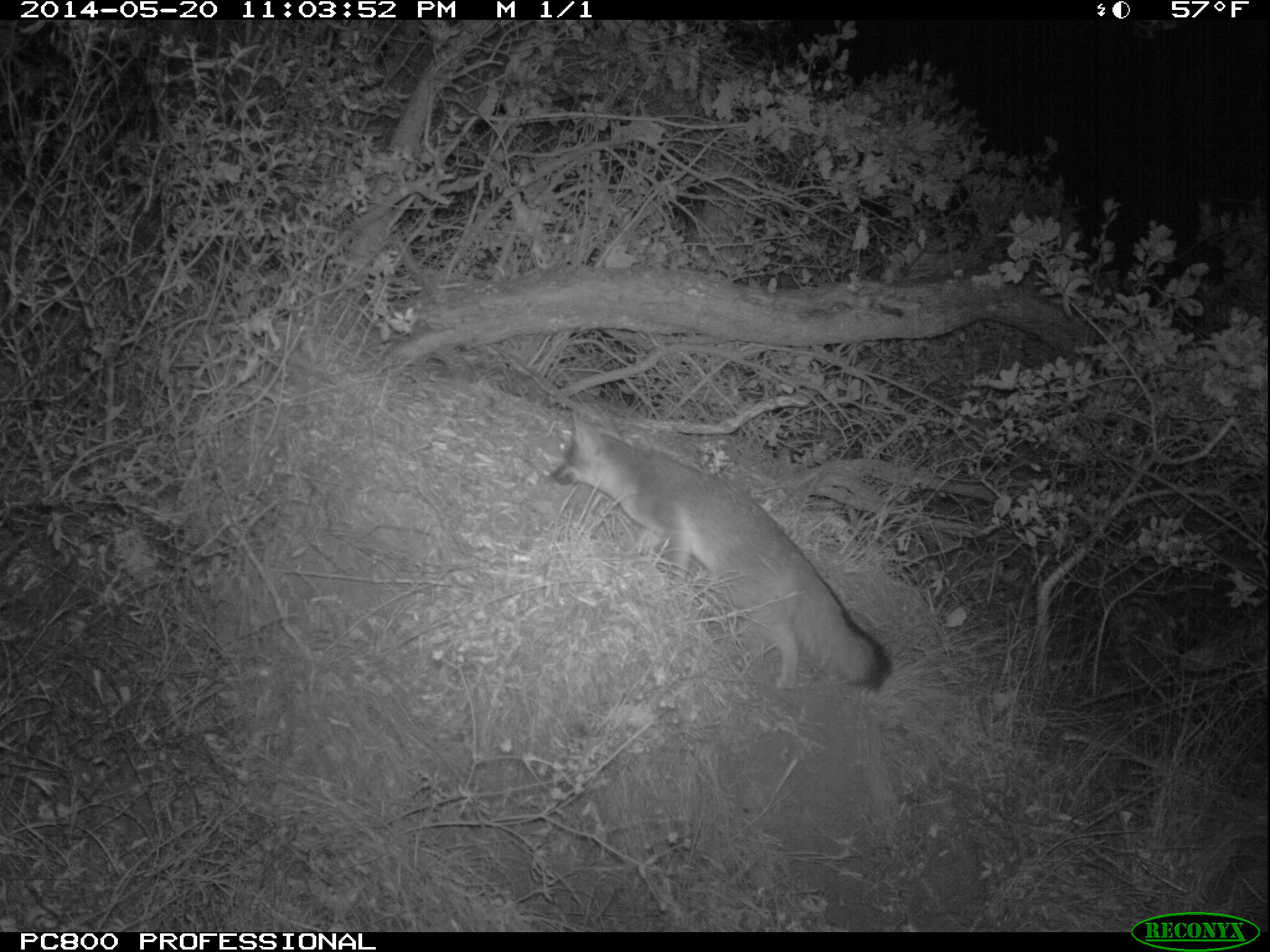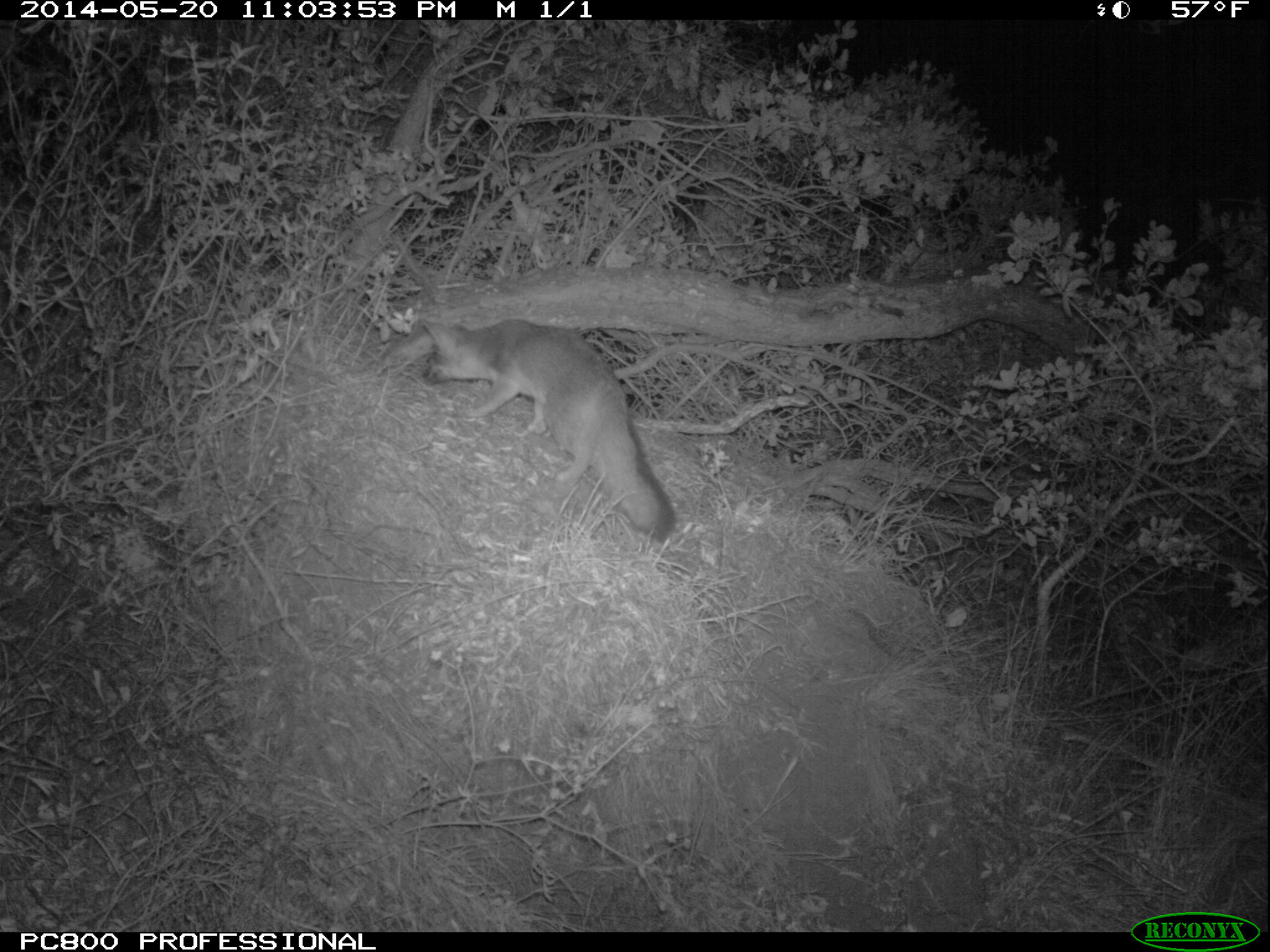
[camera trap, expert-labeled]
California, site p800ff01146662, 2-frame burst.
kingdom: Animalia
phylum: Chordata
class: Mammalia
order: Carnivora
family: Canidae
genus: Urocyon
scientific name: Urocyon littoralis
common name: island fox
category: fox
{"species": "fox (island fox) (Urocyon littoralis)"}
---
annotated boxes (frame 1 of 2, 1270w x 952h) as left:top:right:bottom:
fox: 551:410:890:690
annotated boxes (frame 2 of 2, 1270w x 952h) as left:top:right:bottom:
fox: 421:314:675:541